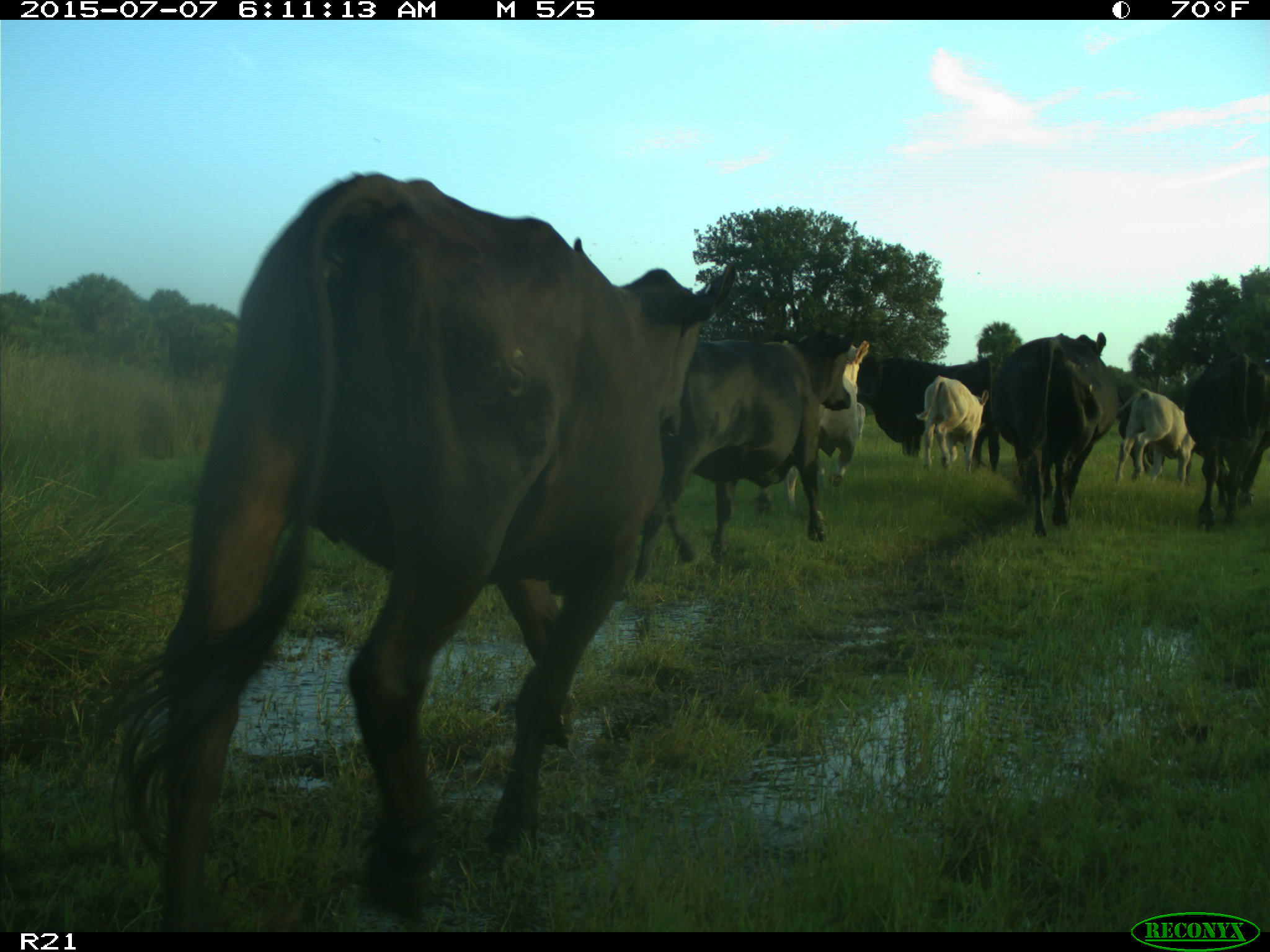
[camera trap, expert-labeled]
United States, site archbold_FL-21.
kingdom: Animalia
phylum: Chordata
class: Mammalia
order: Artiodactyla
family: Bovidae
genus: Bos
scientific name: Bos taurus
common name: domestic cow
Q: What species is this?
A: Bos taurus (domestic cow).